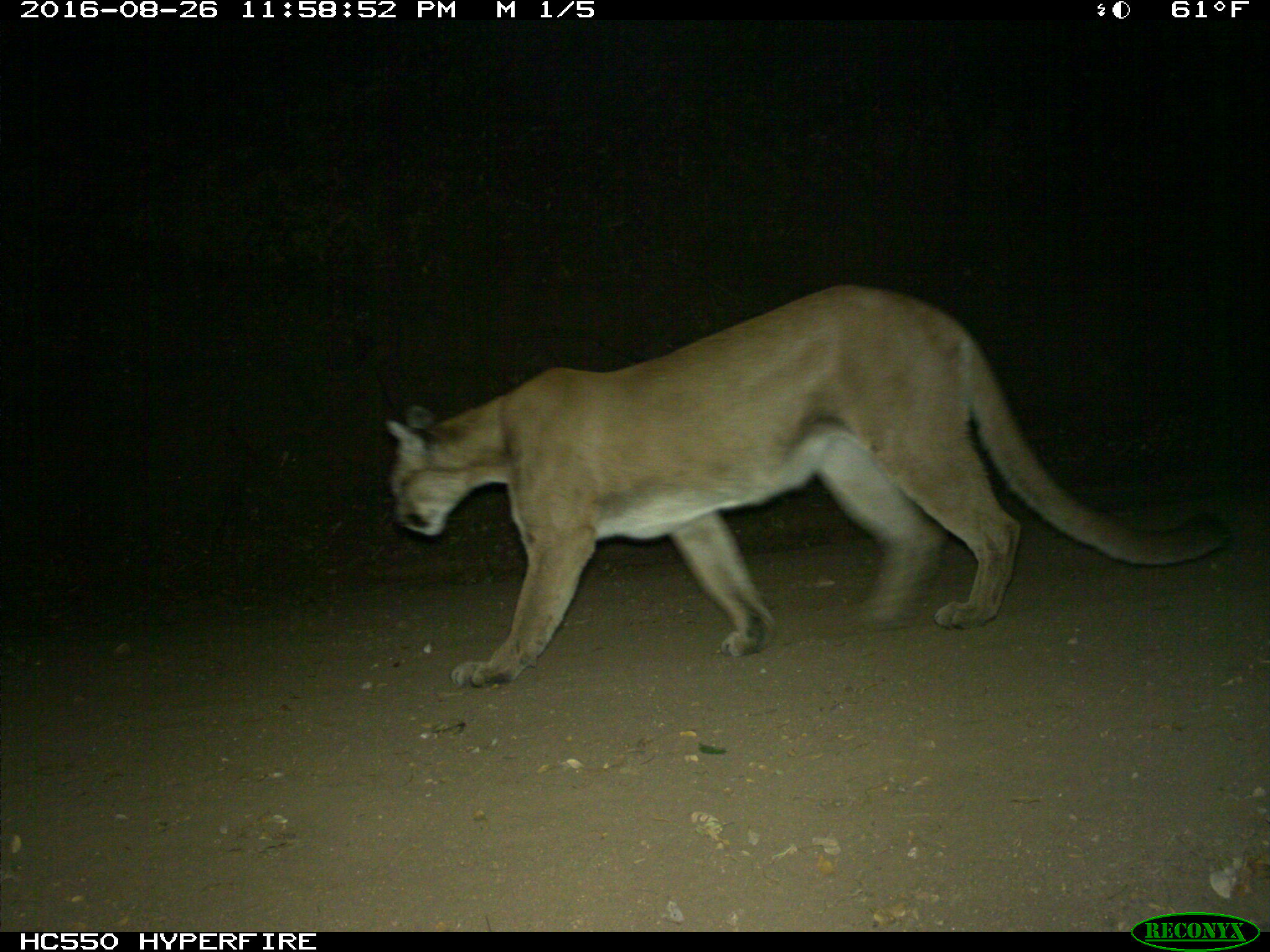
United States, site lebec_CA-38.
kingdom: Animalia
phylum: Chordata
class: Mammalia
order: Carnivora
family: Felidae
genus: Puma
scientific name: Puma concolor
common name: mountain lion